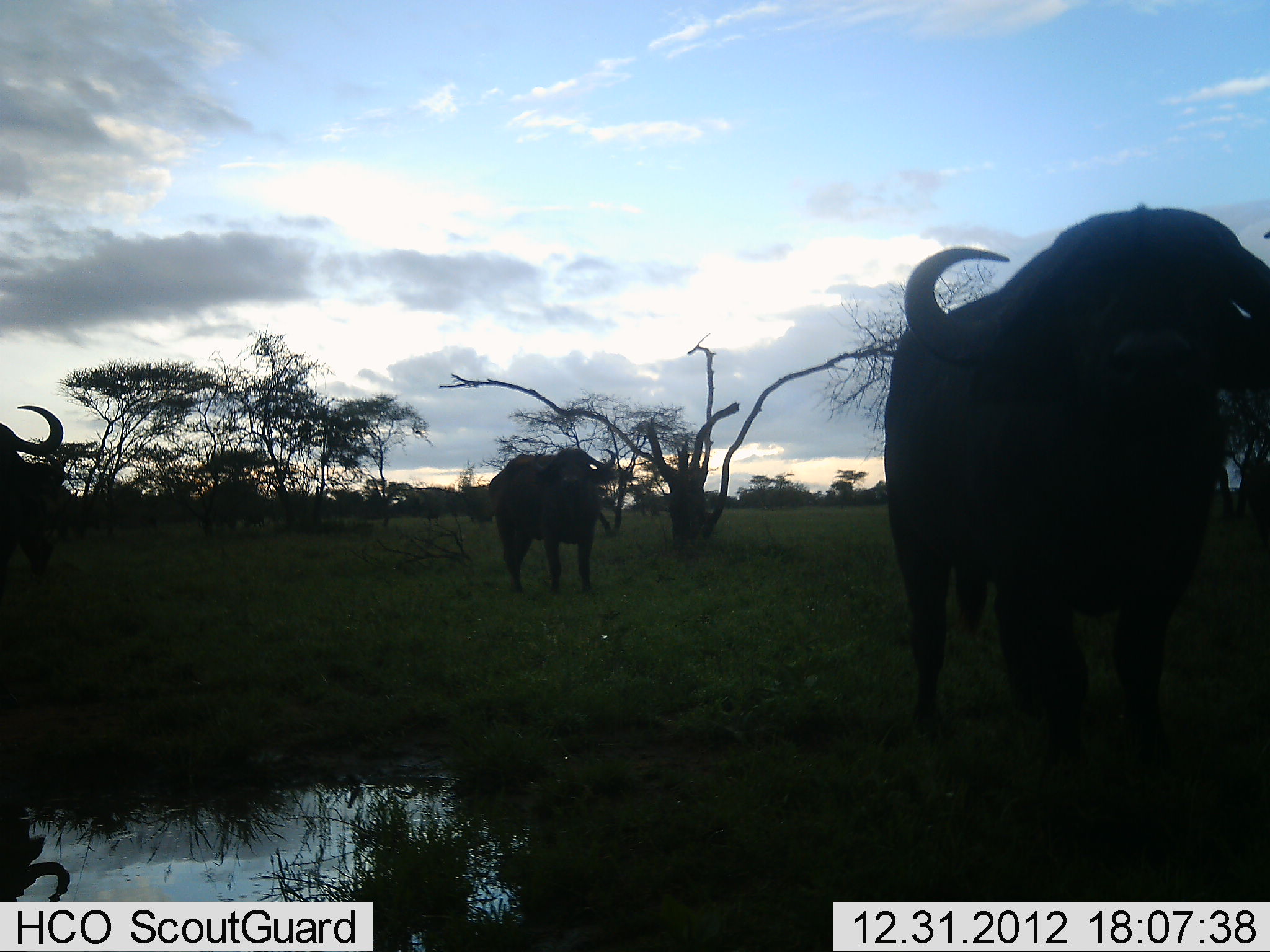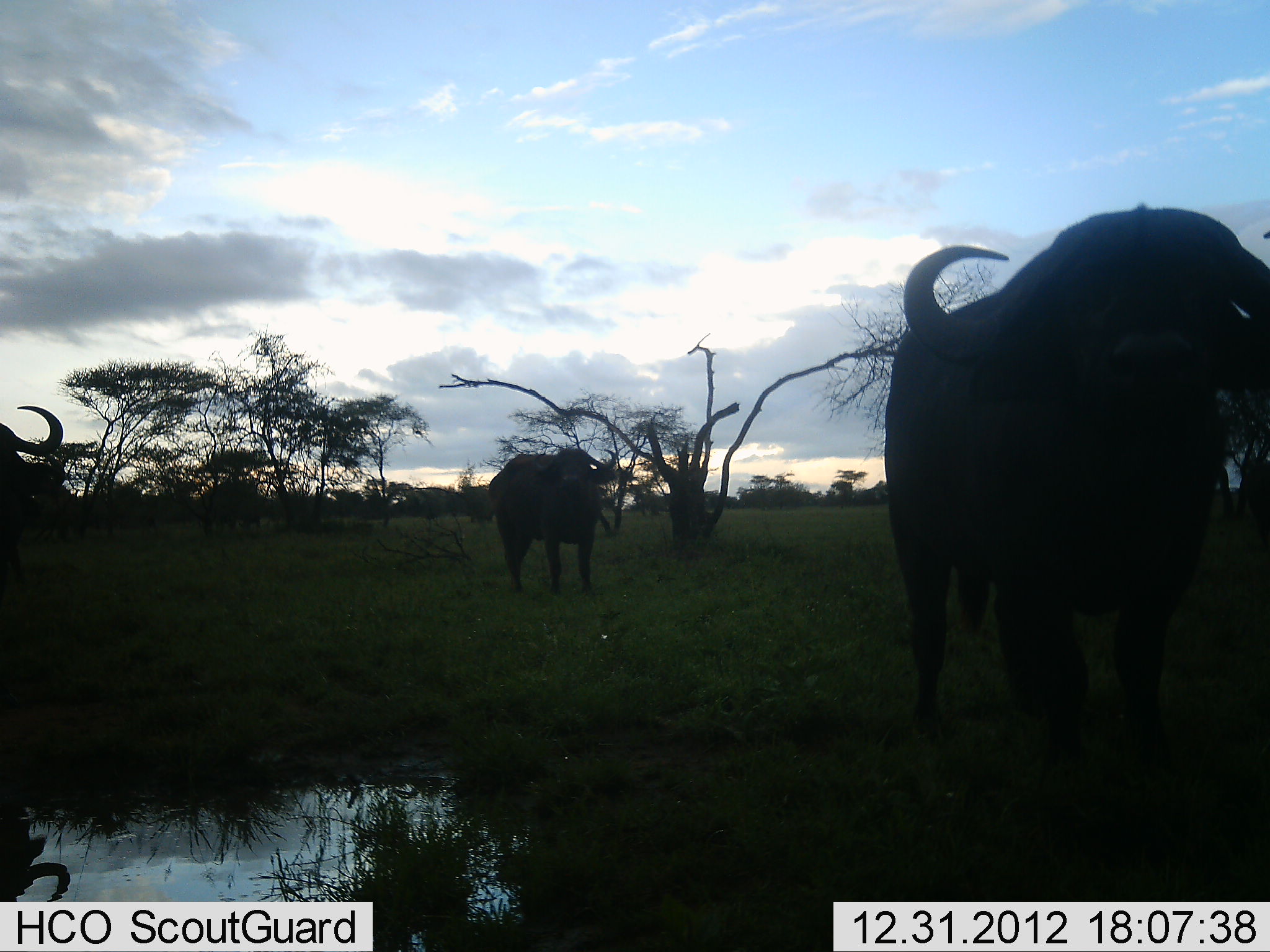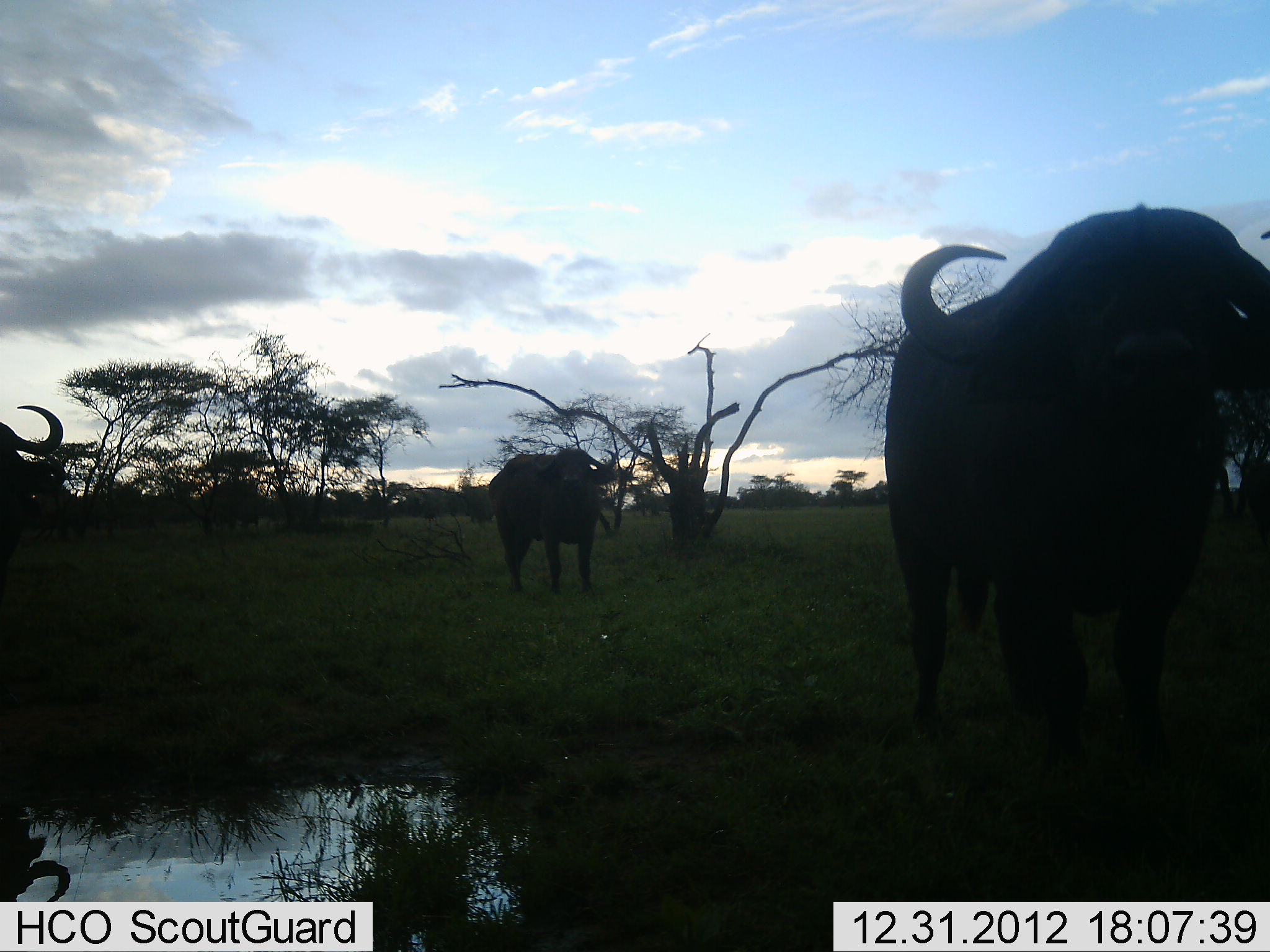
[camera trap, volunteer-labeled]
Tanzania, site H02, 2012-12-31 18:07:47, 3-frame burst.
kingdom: Animalia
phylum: Chordata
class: Mammalia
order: Artiodactyla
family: Bovidae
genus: Syncerus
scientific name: Syncerus caffer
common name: cape buffalo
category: buffalo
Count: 3.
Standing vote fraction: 89%.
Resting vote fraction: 6%.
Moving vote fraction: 11%.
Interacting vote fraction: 0%.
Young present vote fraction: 0%.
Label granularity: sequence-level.